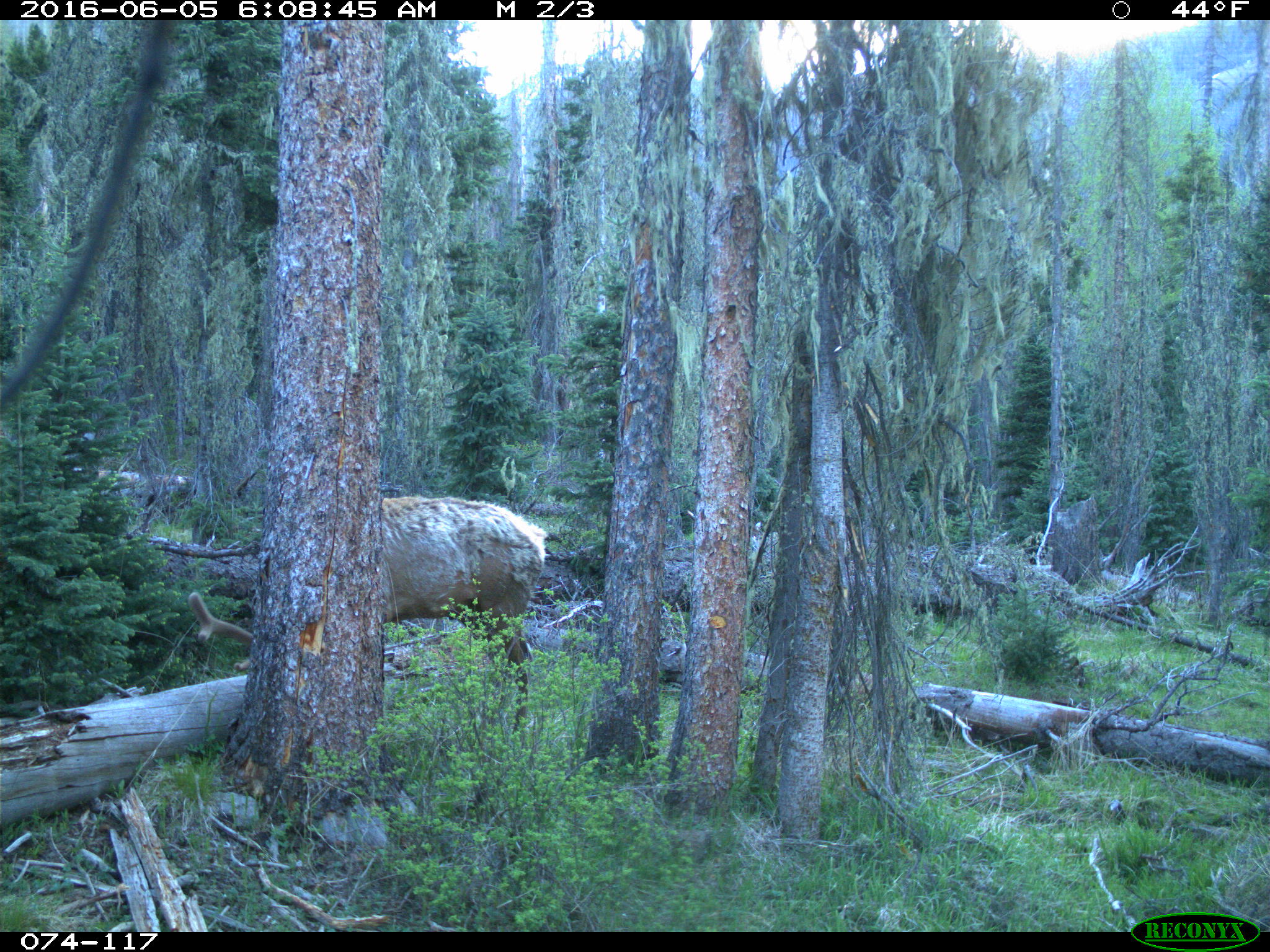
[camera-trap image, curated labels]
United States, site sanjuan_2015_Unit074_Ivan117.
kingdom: Animalia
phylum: Chordata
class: Mammalia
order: Artiodactyla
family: Cervidae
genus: Cervus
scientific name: Cervus elaphus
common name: red deer